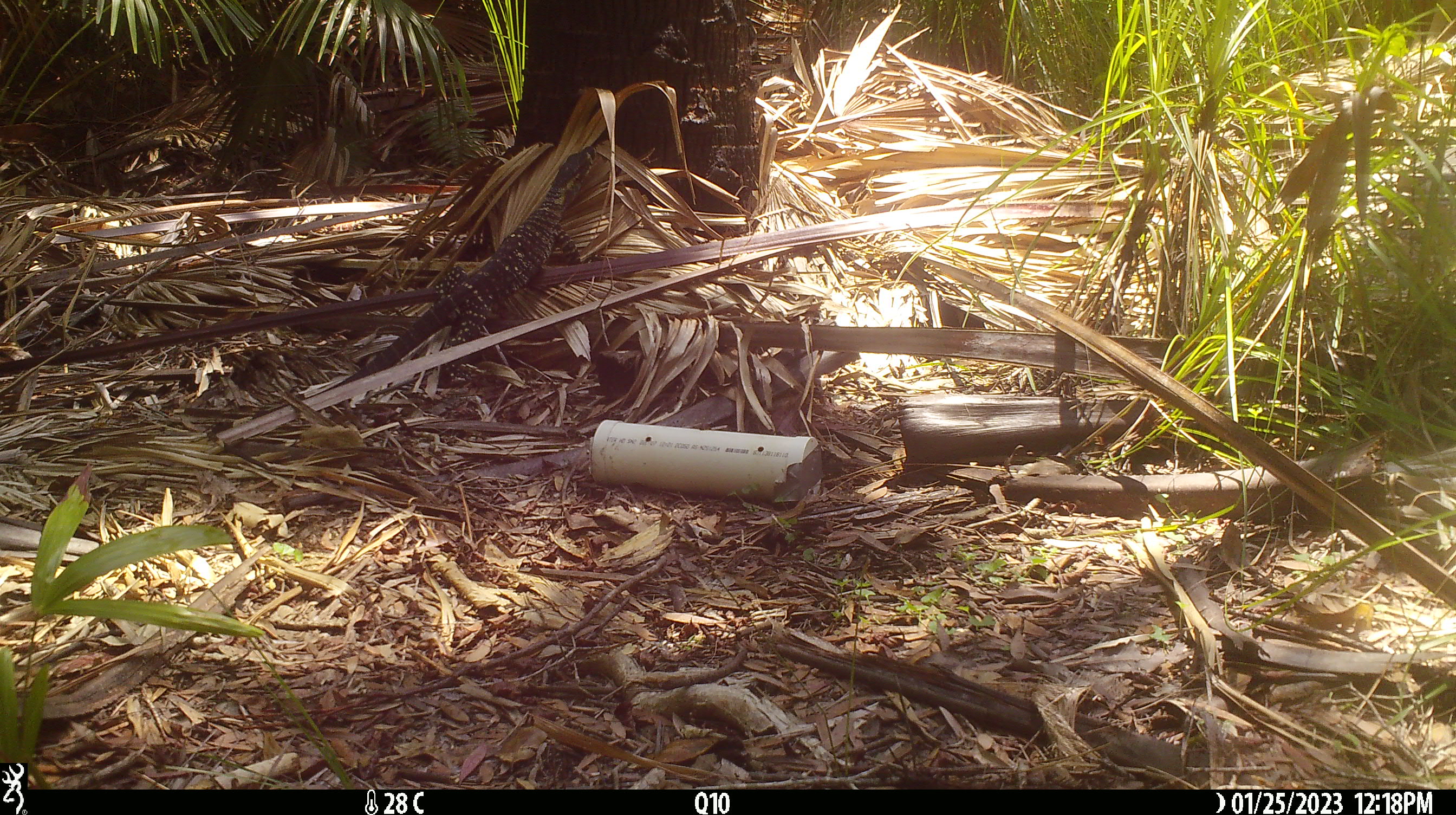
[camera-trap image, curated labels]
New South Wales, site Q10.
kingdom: Animalia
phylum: Chordata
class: Reptilia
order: Squamata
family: Varanidae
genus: Varanus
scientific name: Varanus varius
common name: lace monitor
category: goanna